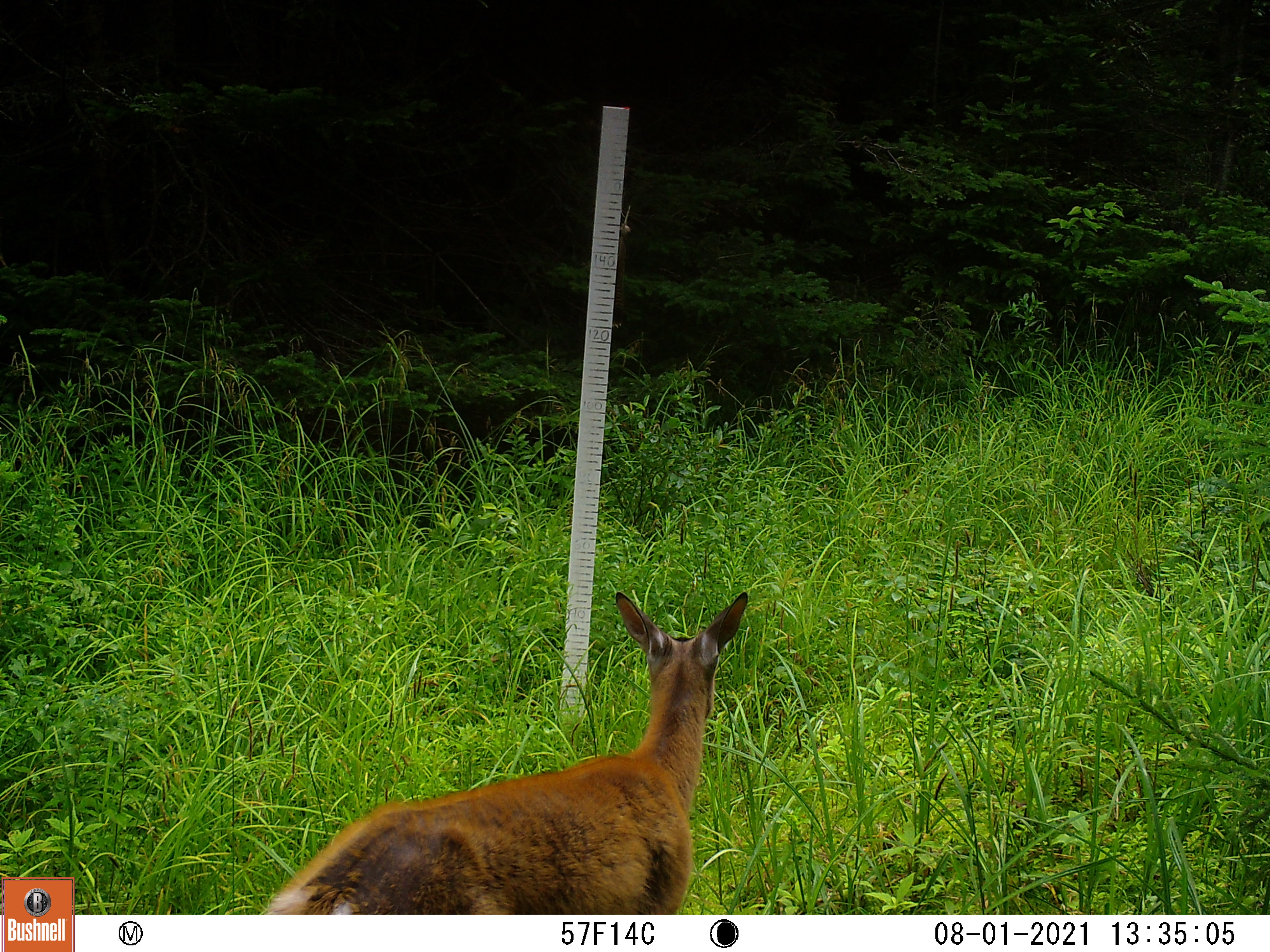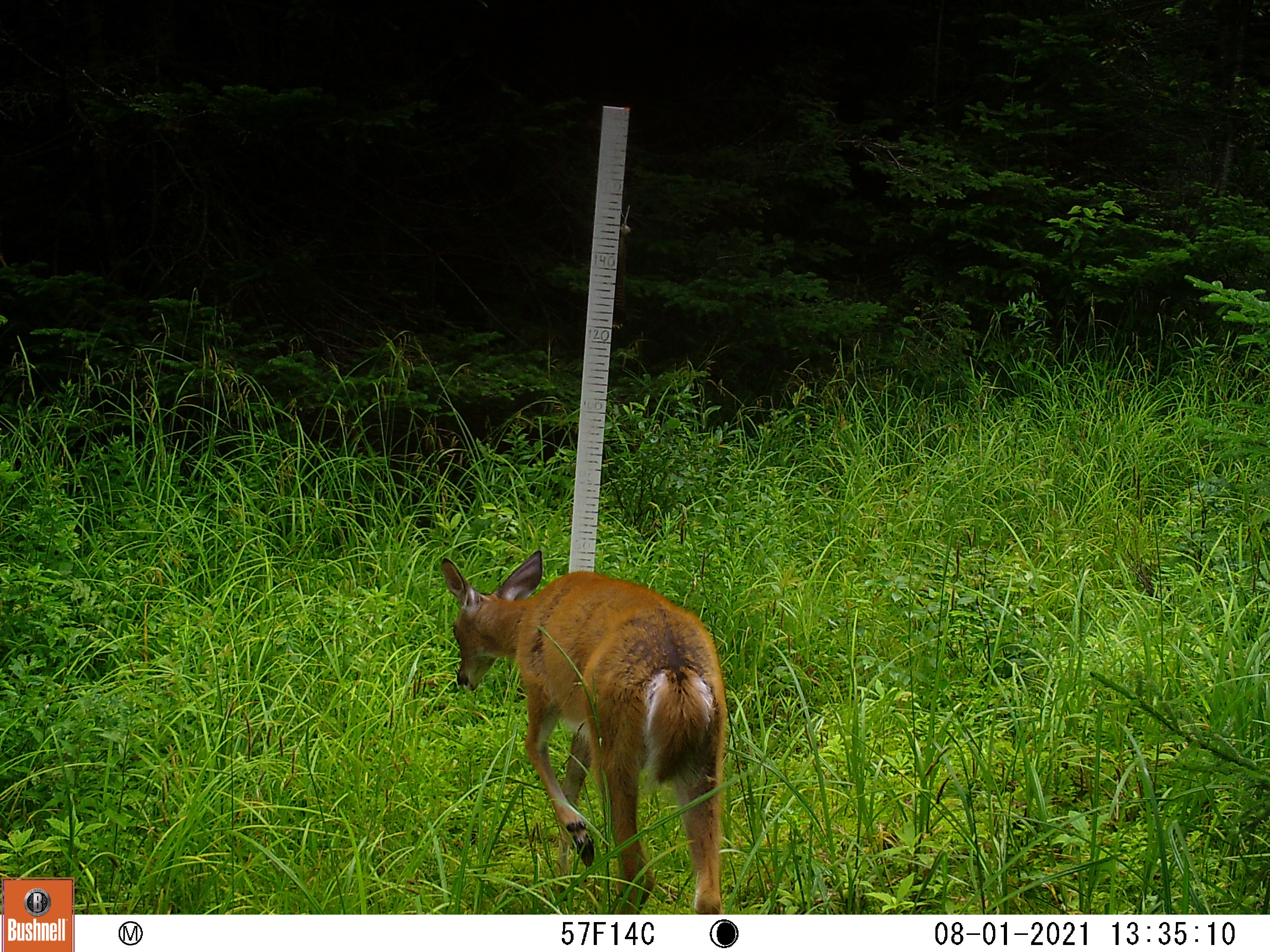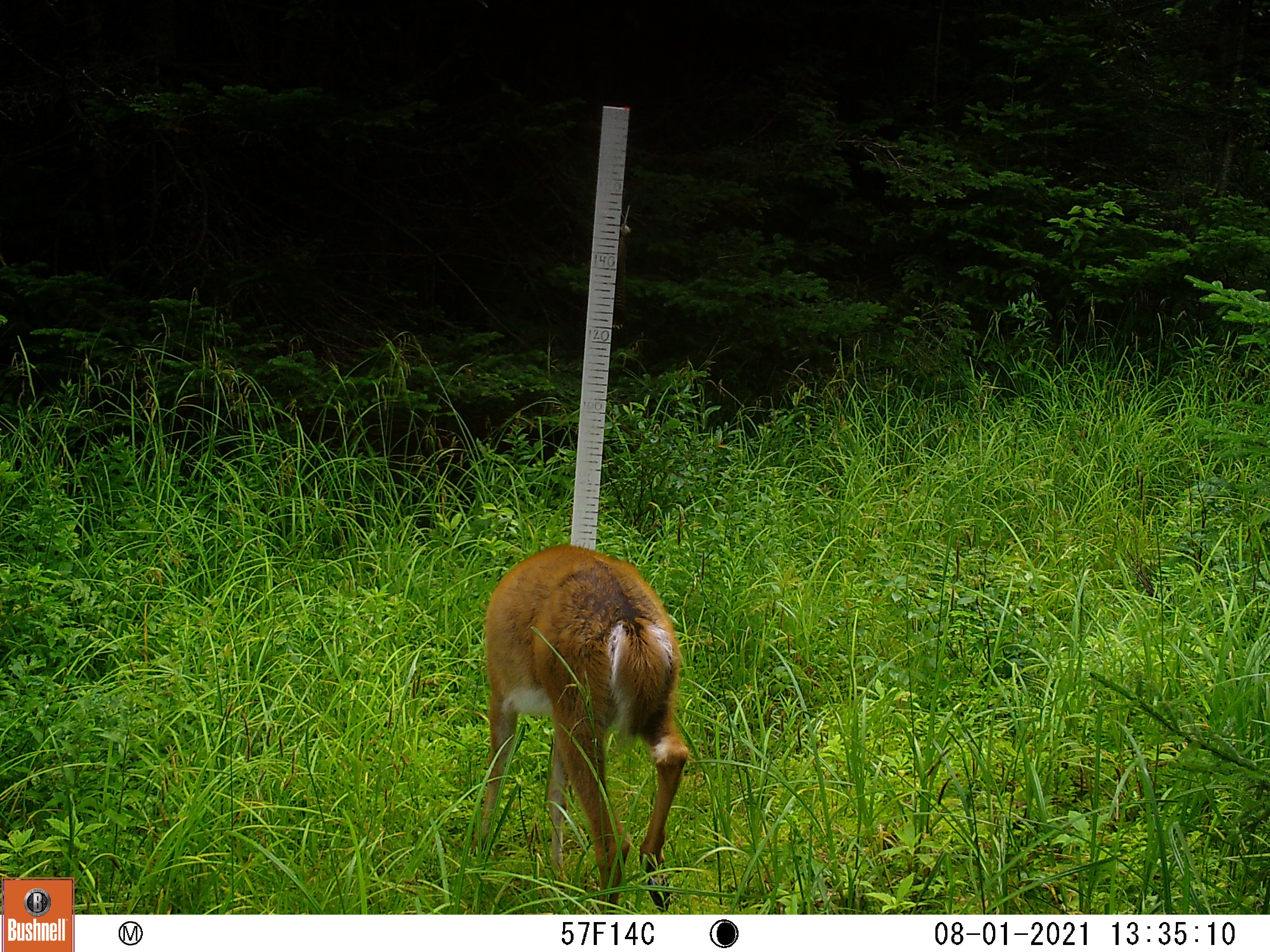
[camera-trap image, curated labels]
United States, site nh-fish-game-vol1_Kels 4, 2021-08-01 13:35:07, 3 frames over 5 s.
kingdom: Animalia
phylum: Chordata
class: Mammalia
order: Artiodactyla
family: Cervidae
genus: Odocoileus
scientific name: Odocoileus virginianus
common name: white-tailed deer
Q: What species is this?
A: White-tailed deer (Odocoileus virginianus).